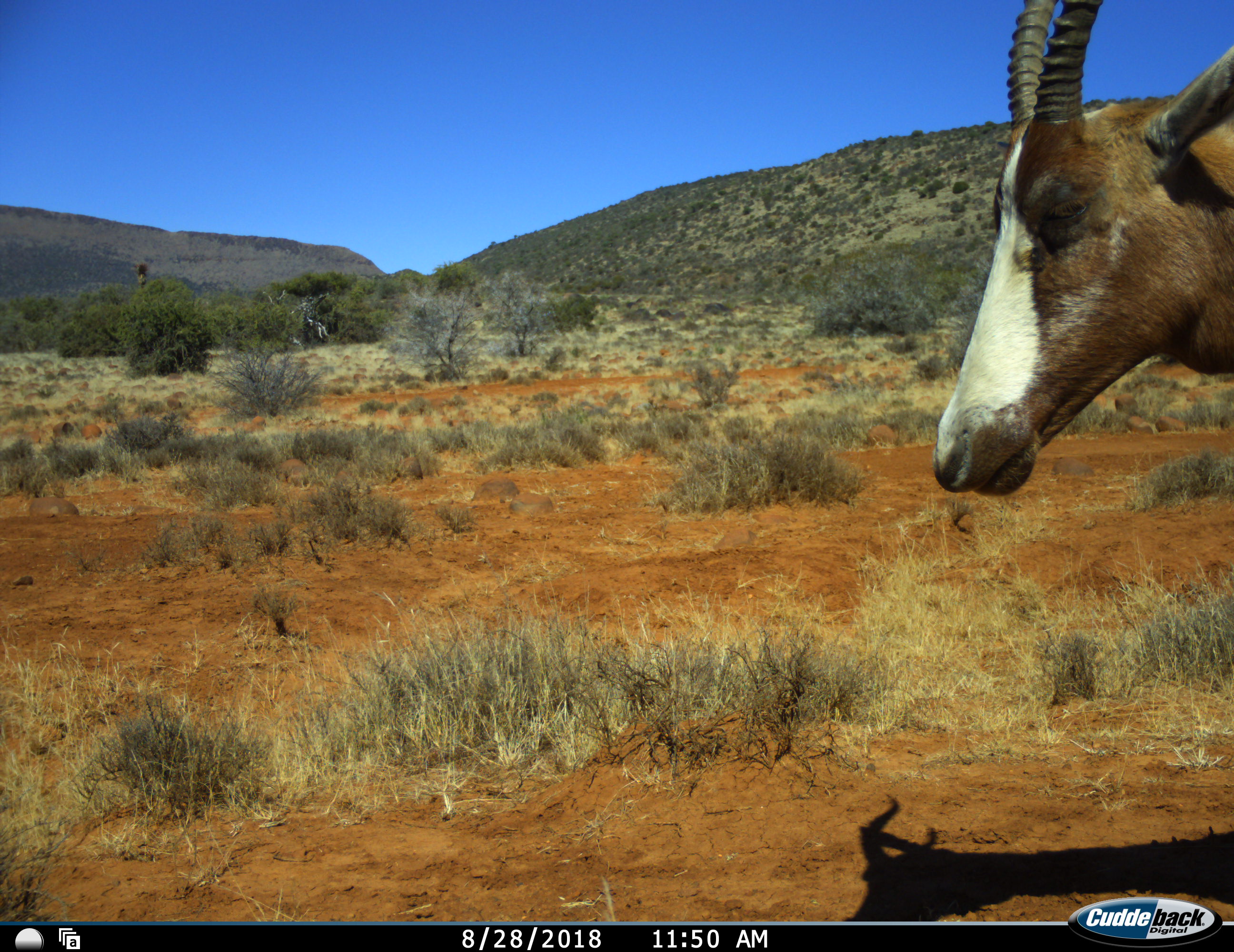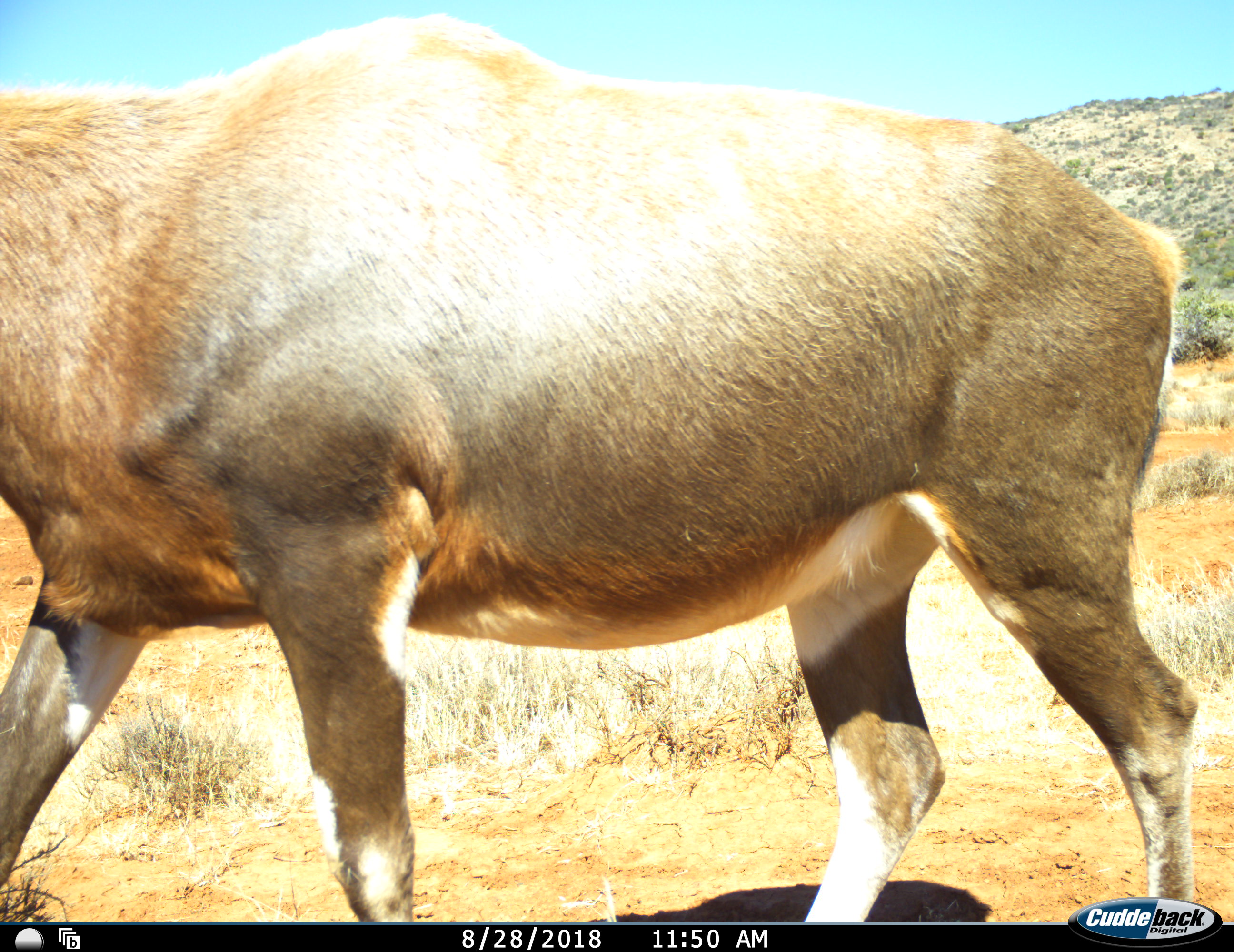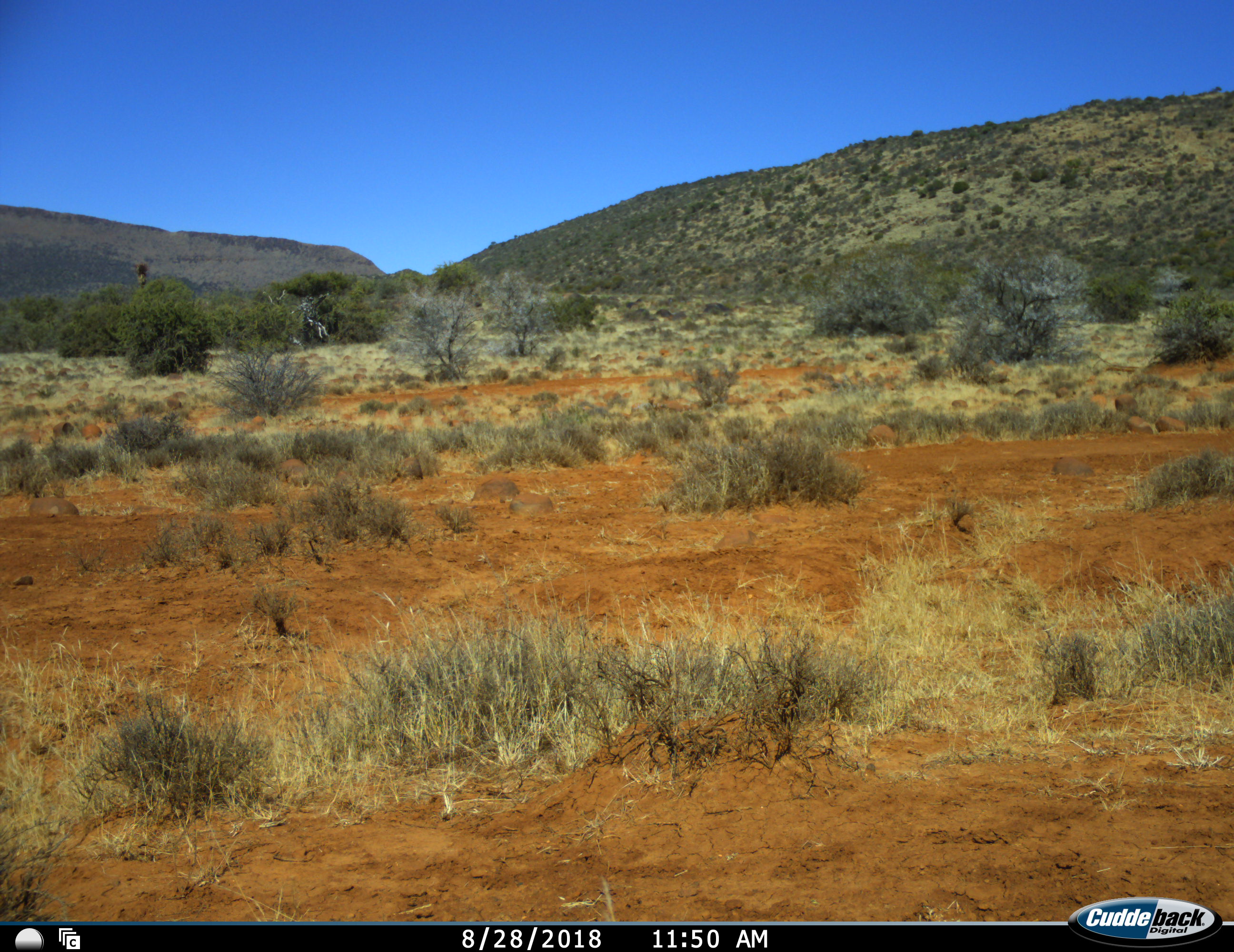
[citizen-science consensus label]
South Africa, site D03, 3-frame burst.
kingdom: Animalia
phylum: Chordata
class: Mammalia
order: Artiodactyla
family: Bovidae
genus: Damaliscus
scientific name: Damaliscus pygargus phillipsi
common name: blesbok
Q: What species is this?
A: Blesbok (Damaliscus pygargus phillipsi).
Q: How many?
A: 1.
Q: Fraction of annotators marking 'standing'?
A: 22%.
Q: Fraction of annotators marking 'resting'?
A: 0%.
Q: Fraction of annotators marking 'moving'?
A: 78%.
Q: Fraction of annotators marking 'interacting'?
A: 0%.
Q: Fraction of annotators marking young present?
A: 0%.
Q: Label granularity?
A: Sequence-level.